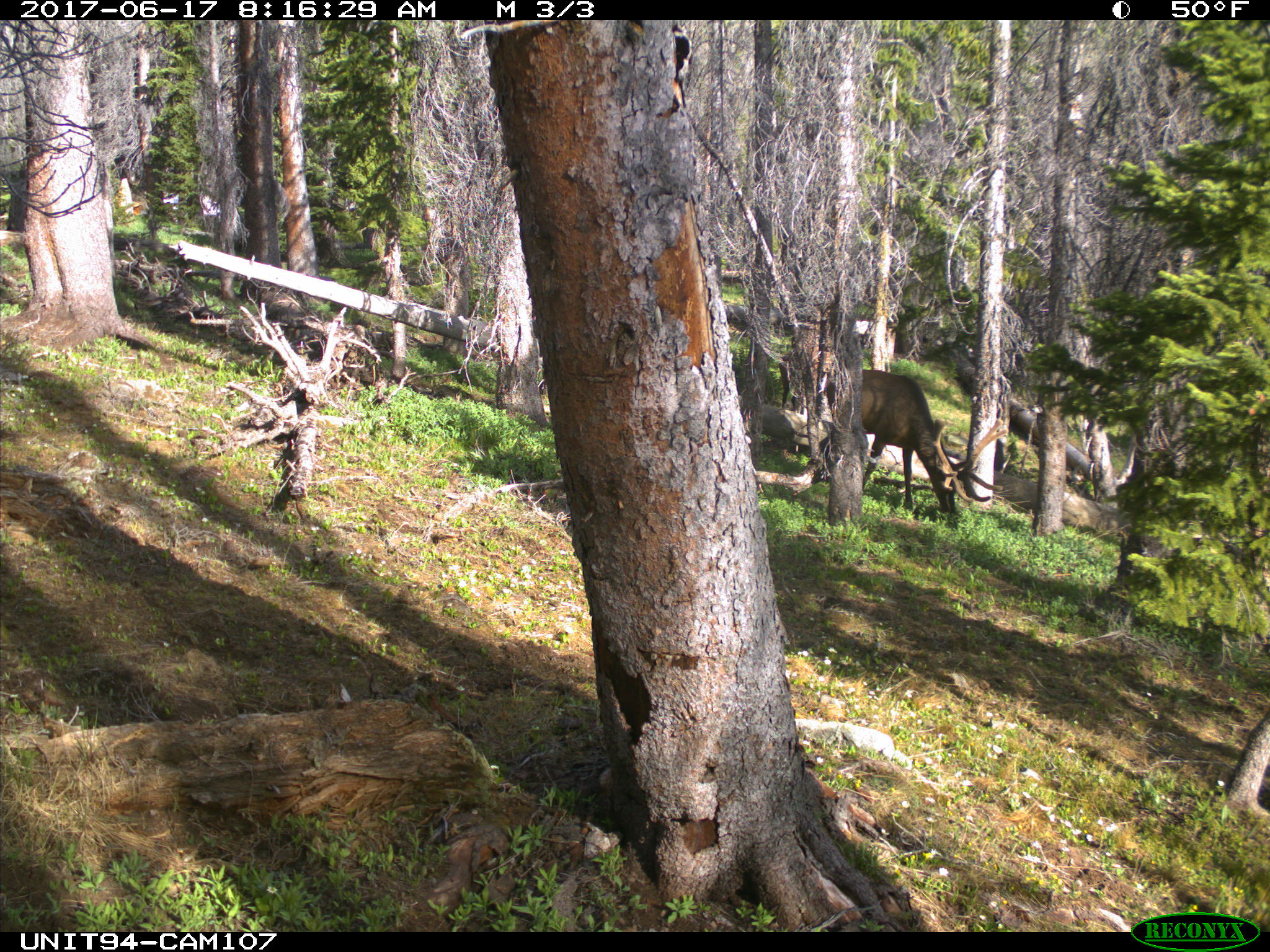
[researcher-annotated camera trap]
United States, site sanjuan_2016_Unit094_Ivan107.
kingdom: Animalia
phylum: Chordata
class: Mammalia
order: Artiodactyla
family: Cervidae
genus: Cervus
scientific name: Cervus elaphus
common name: red deer